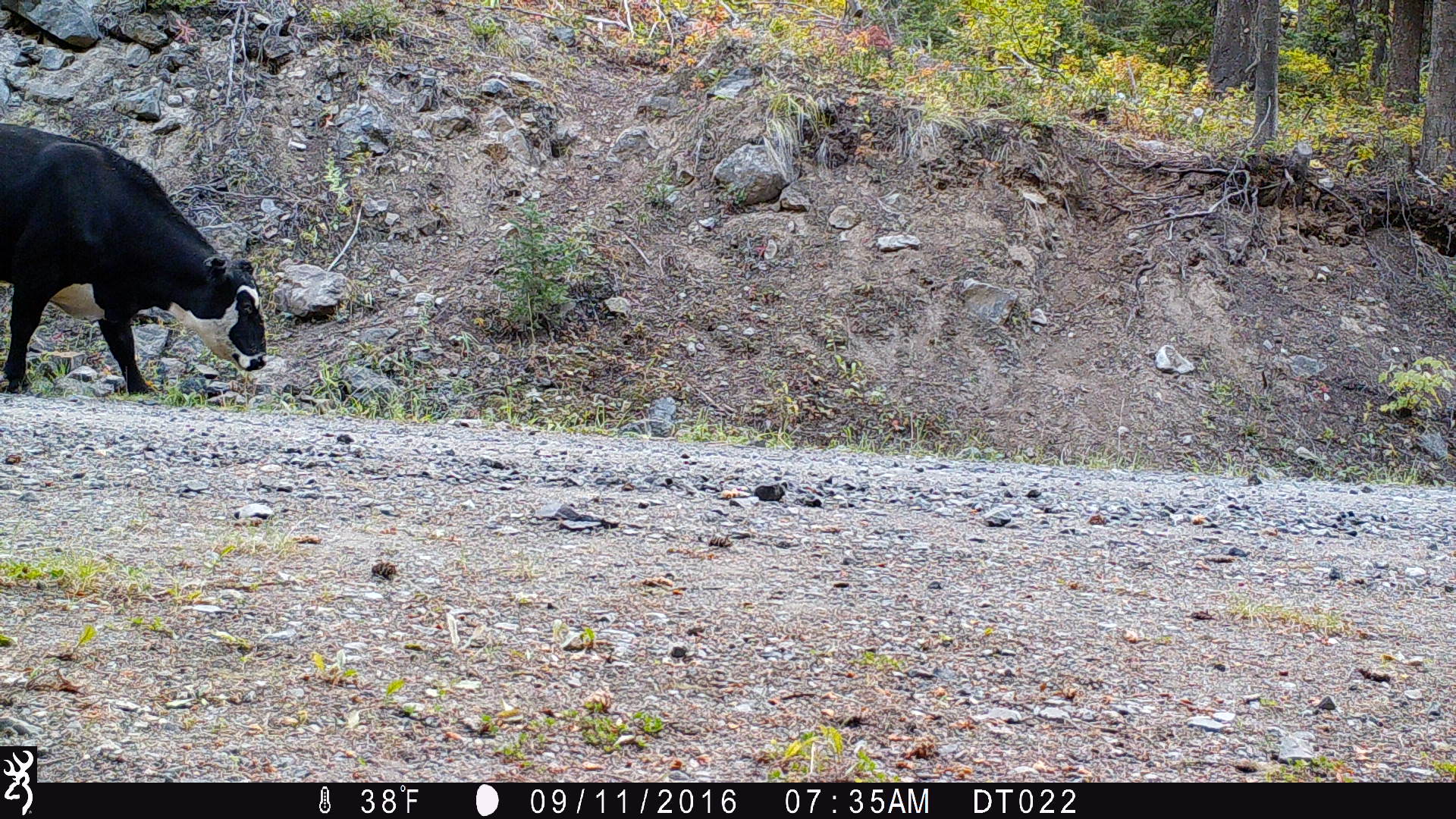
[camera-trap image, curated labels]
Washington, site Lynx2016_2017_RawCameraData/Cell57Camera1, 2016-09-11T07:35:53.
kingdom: Animalia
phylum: Chordata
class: Mammalia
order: Artiodactyla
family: Bovidae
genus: Bos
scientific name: Bos taurus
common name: domestic cattle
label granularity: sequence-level